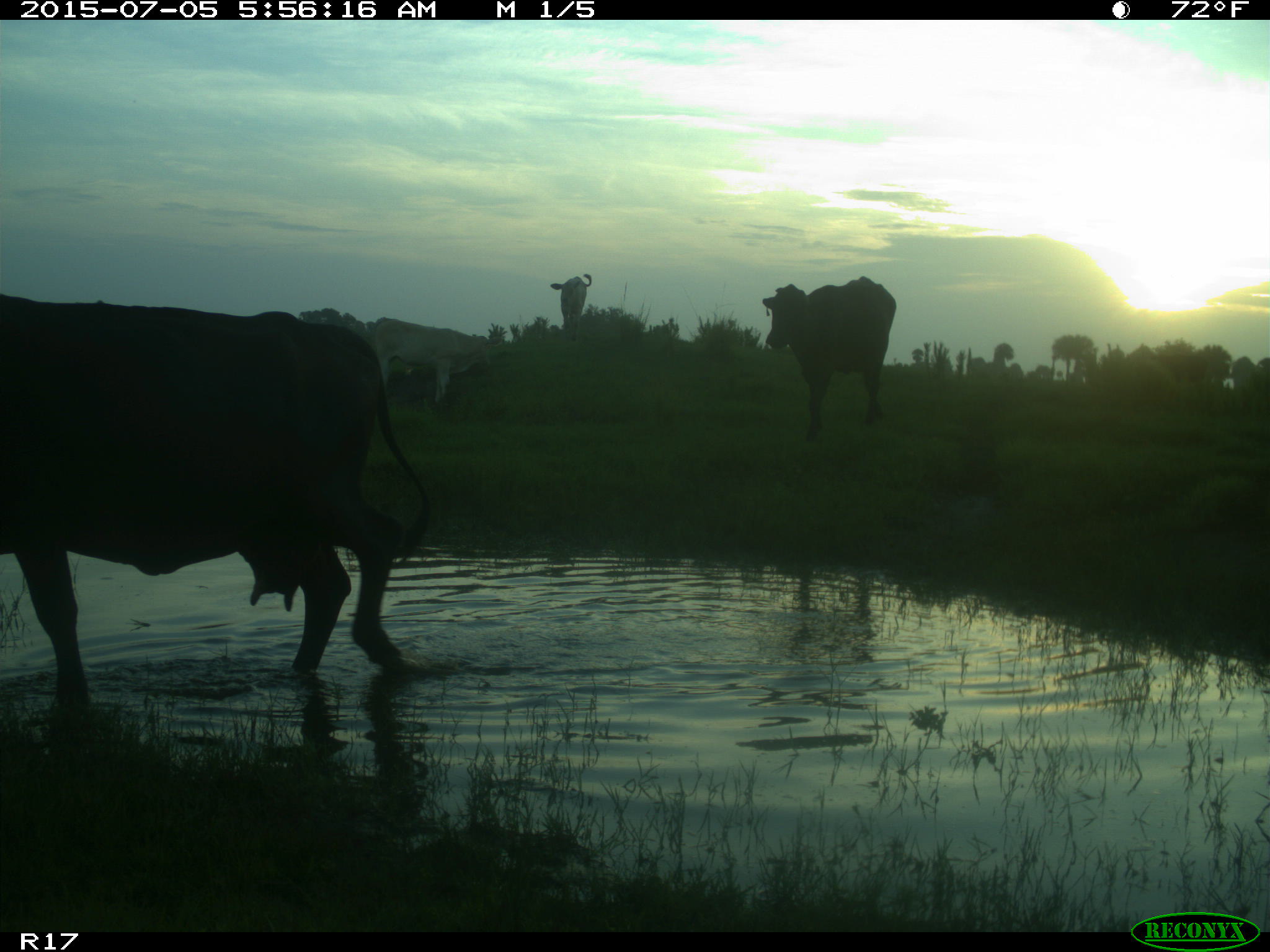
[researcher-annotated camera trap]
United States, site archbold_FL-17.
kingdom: Animalia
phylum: Chordata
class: Mammalia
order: Artiodactyla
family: Bovidae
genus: Bos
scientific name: Bos taurus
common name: domestic cow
Bos taurus (domestic cow).